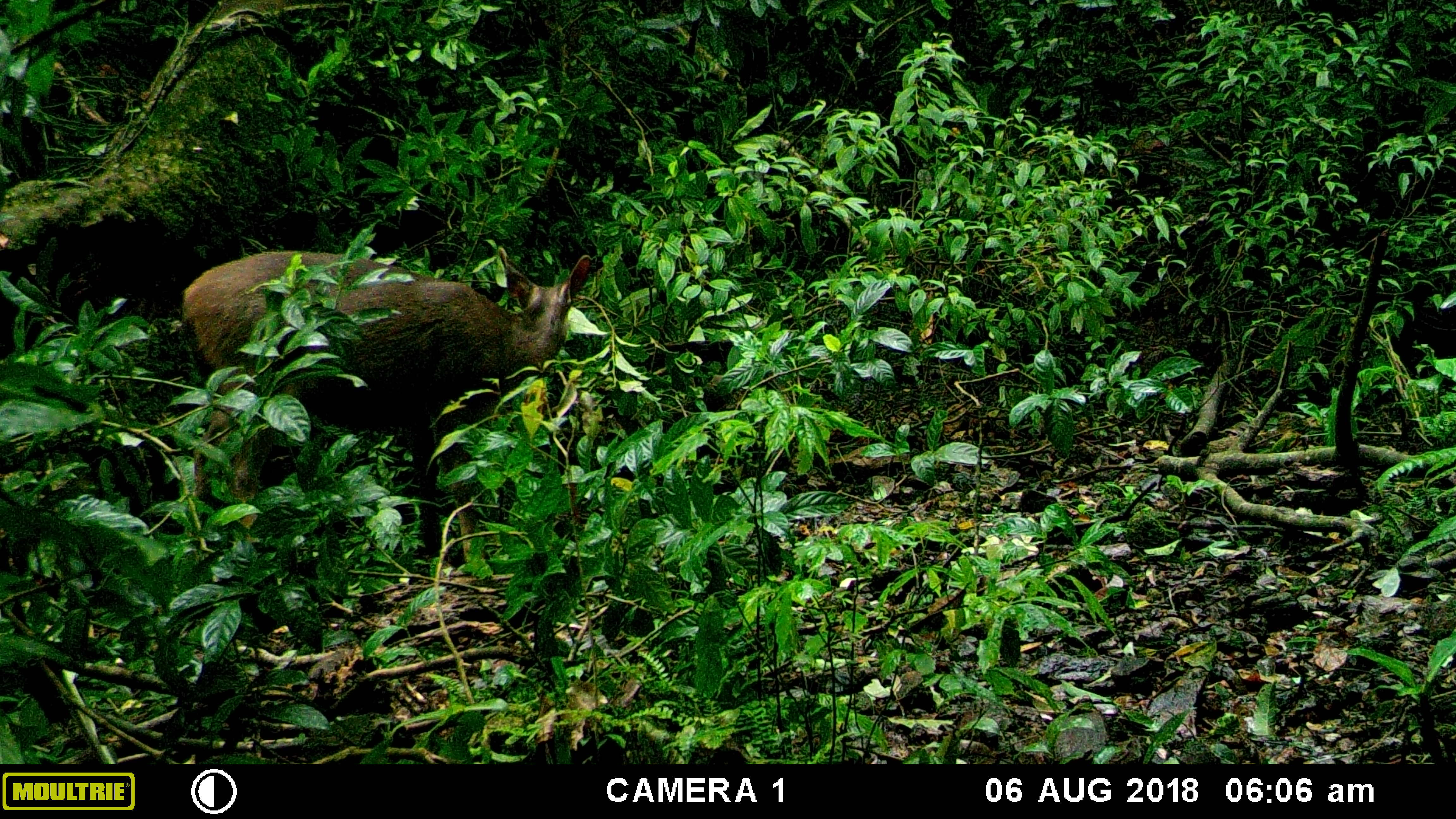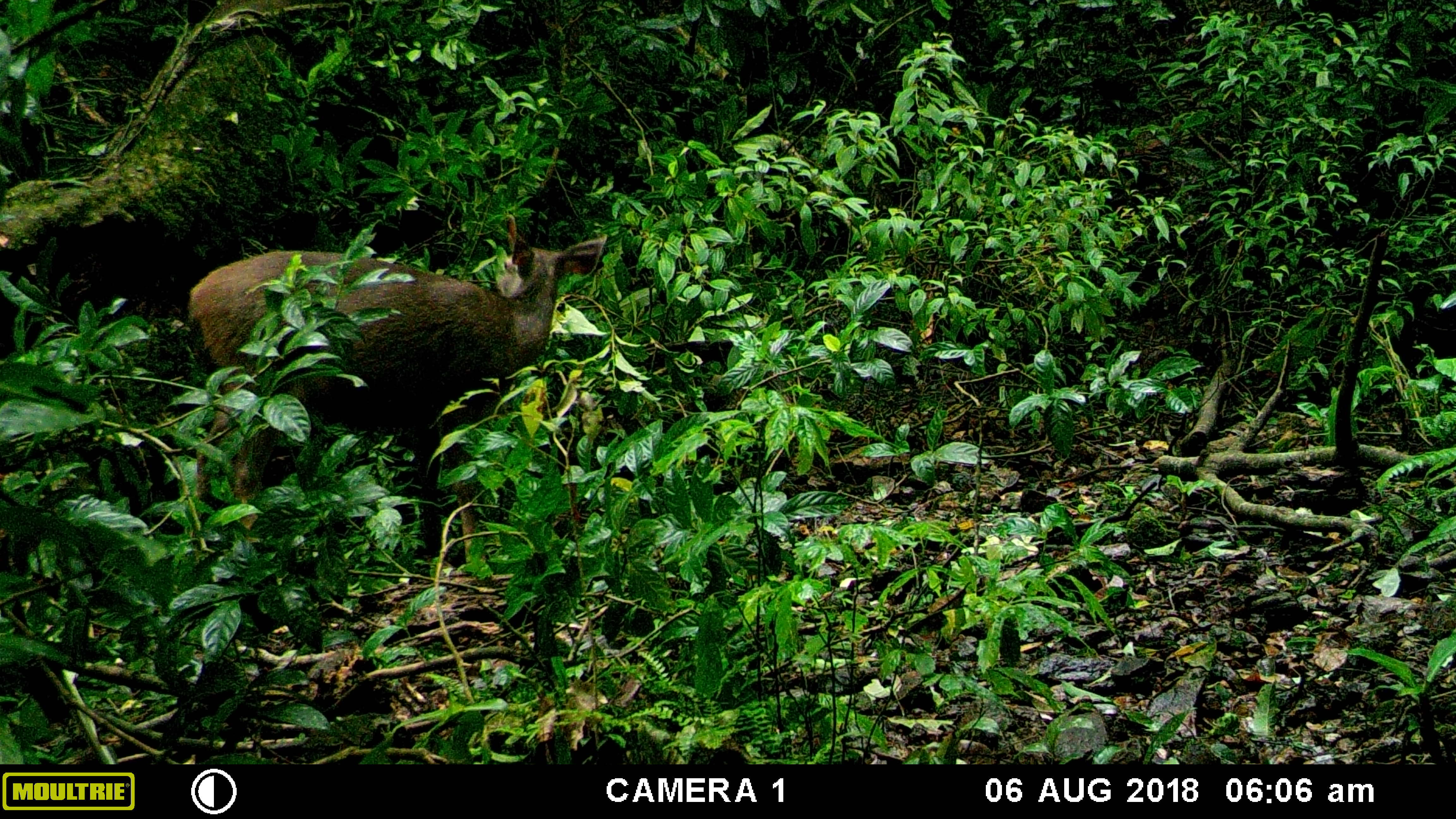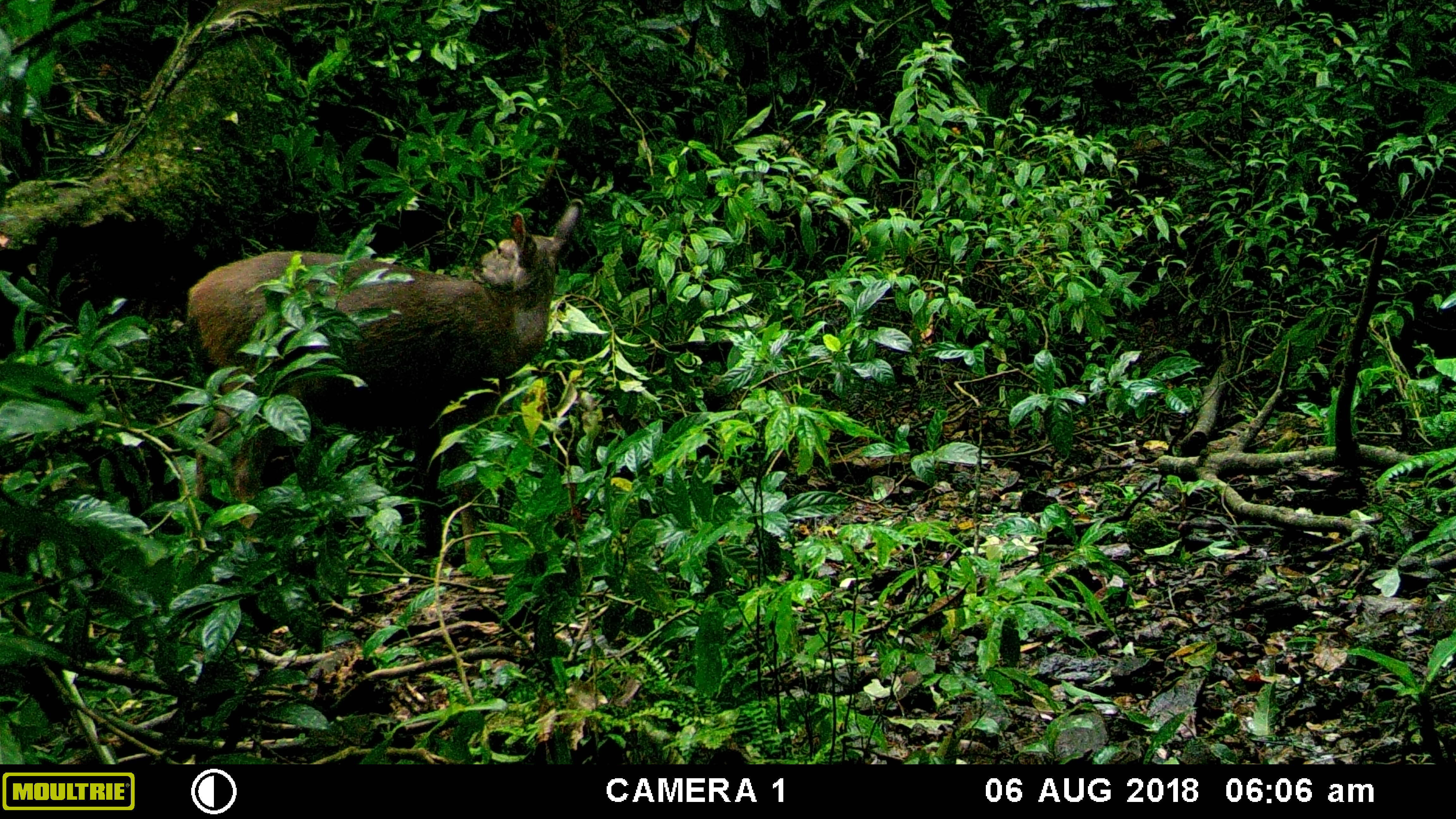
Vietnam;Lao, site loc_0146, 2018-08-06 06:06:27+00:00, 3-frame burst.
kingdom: Animalia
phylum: Chordata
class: Mammalia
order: Artiodactyla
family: Cervidae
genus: Rusa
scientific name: Rusa unicolor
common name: sambar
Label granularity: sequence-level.